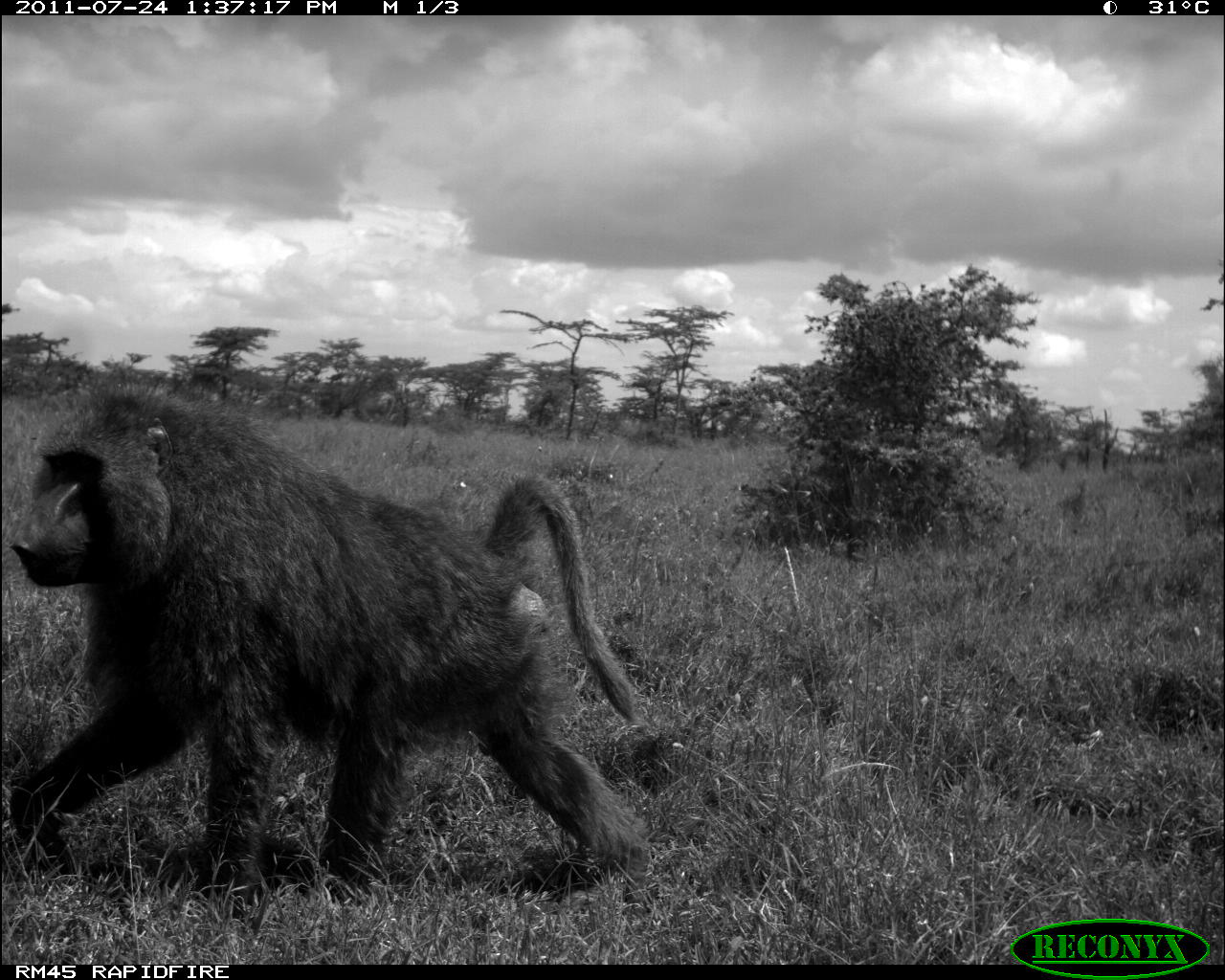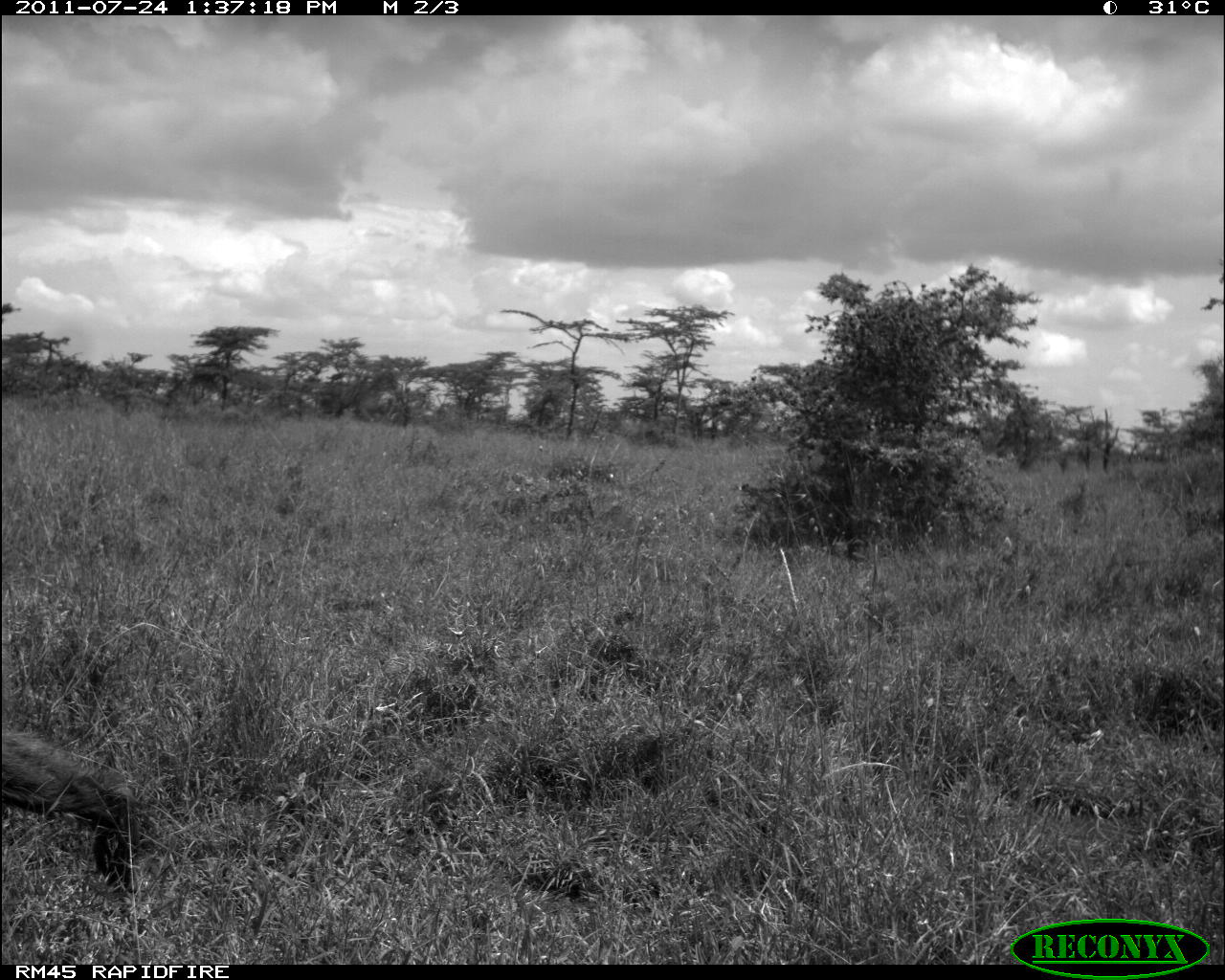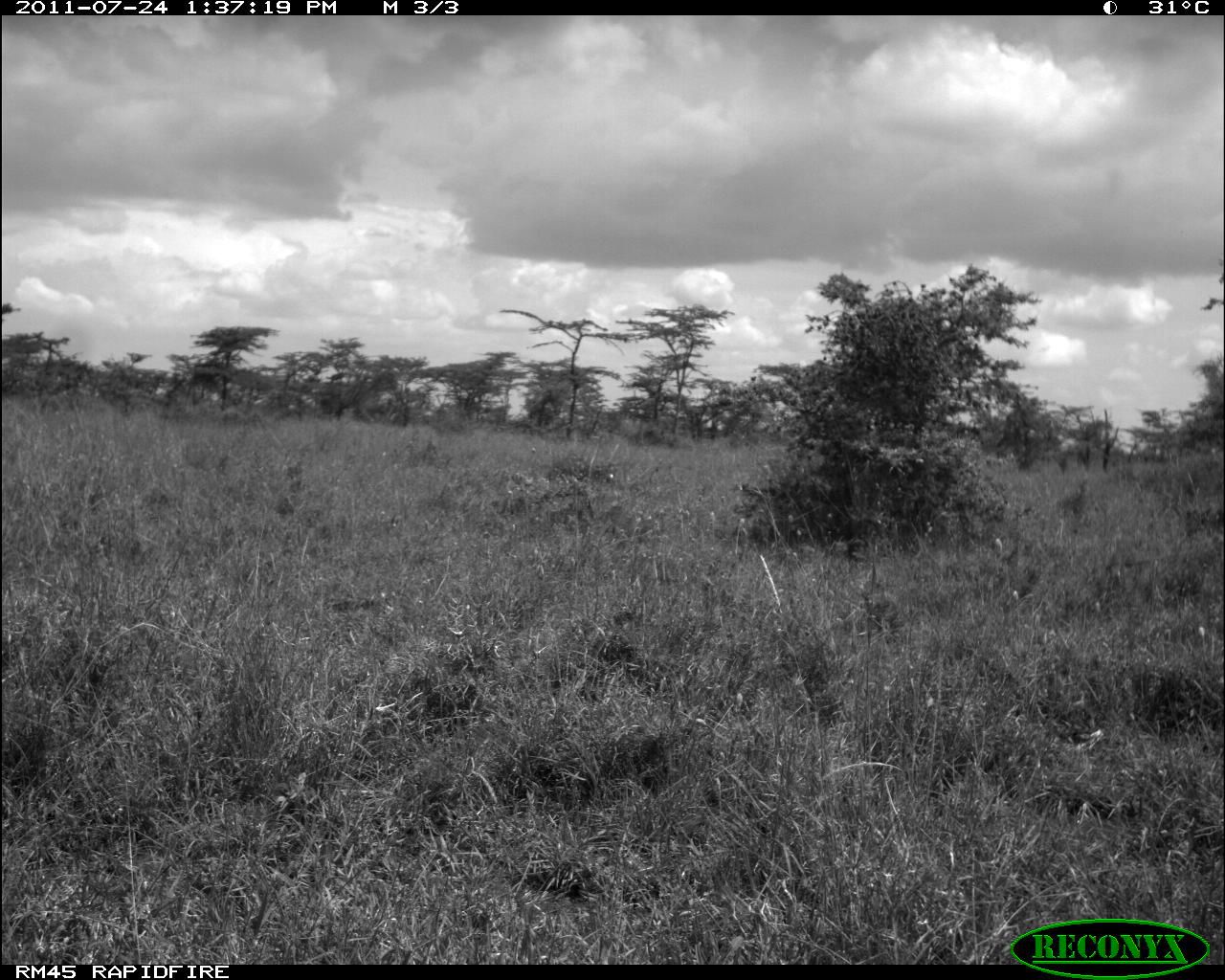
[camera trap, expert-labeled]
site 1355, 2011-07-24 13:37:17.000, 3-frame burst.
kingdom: Animalia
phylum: Chordata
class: Mammalia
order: Primates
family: Cercopithecidae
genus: Papio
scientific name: Papio anubis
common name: olive baboon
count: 1